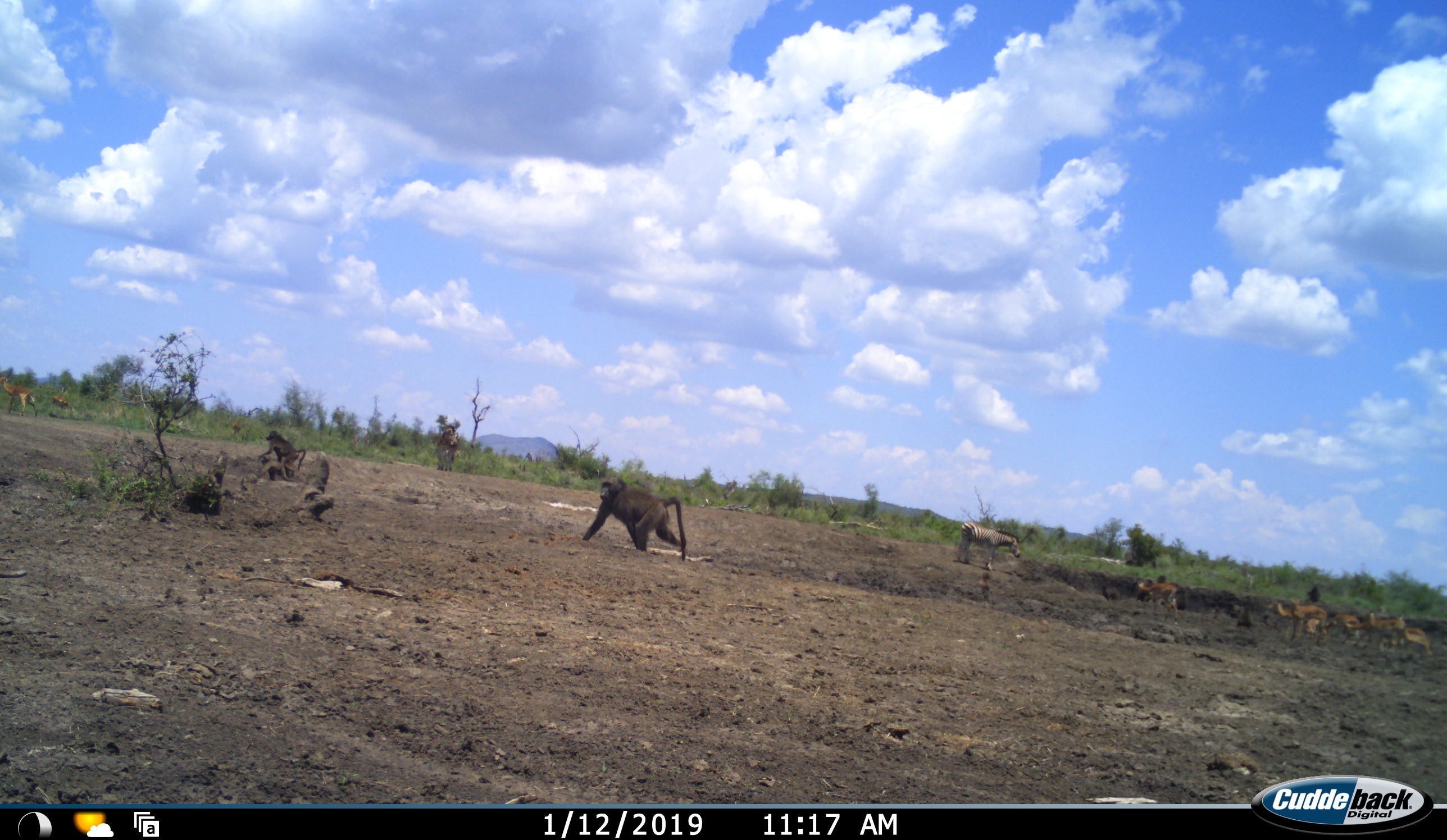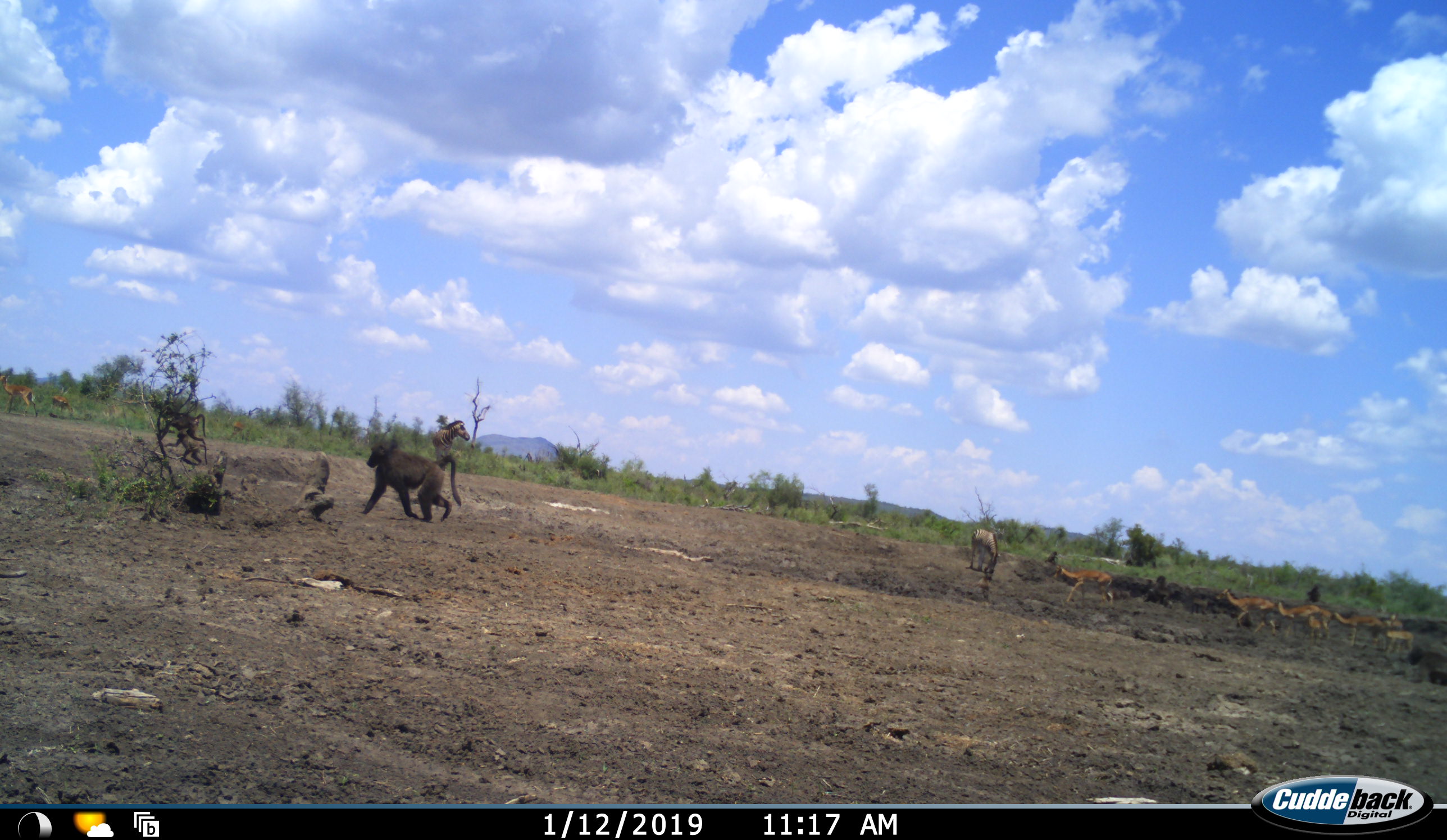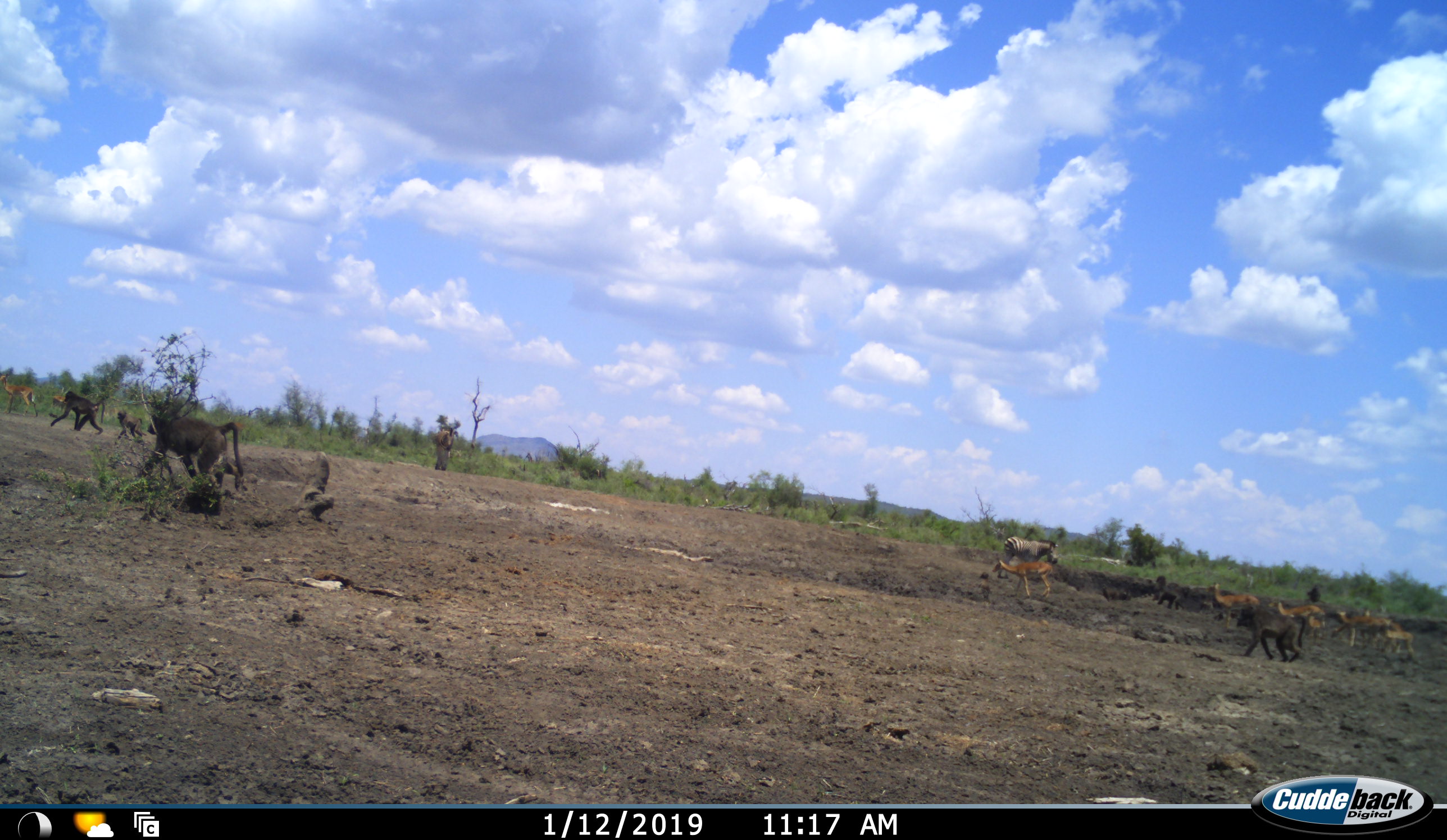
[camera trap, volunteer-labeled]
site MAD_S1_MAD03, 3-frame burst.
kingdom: Animalia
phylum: Chordata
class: Mammalia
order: Primates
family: Cercopithecidae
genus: Papio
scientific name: Papio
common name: baboon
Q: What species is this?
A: Baboon (Papio).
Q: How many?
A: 6.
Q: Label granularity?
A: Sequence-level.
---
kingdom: Animalia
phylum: Chordata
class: Mammalia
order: Artiodactyla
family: Bovidae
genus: Aepyceros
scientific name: Aepyceros melampus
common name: impala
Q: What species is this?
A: Impala (Aepyceros melampus).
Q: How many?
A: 8.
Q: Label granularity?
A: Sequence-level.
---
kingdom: Animalia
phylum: Chordata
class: Mammalia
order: Perissodactyla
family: Equidae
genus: Equus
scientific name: Equus quagga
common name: plains zebra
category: zebraplains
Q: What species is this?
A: Zebraplains (plains zebra) (Equus quagga).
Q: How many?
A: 2.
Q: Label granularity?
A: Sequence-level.